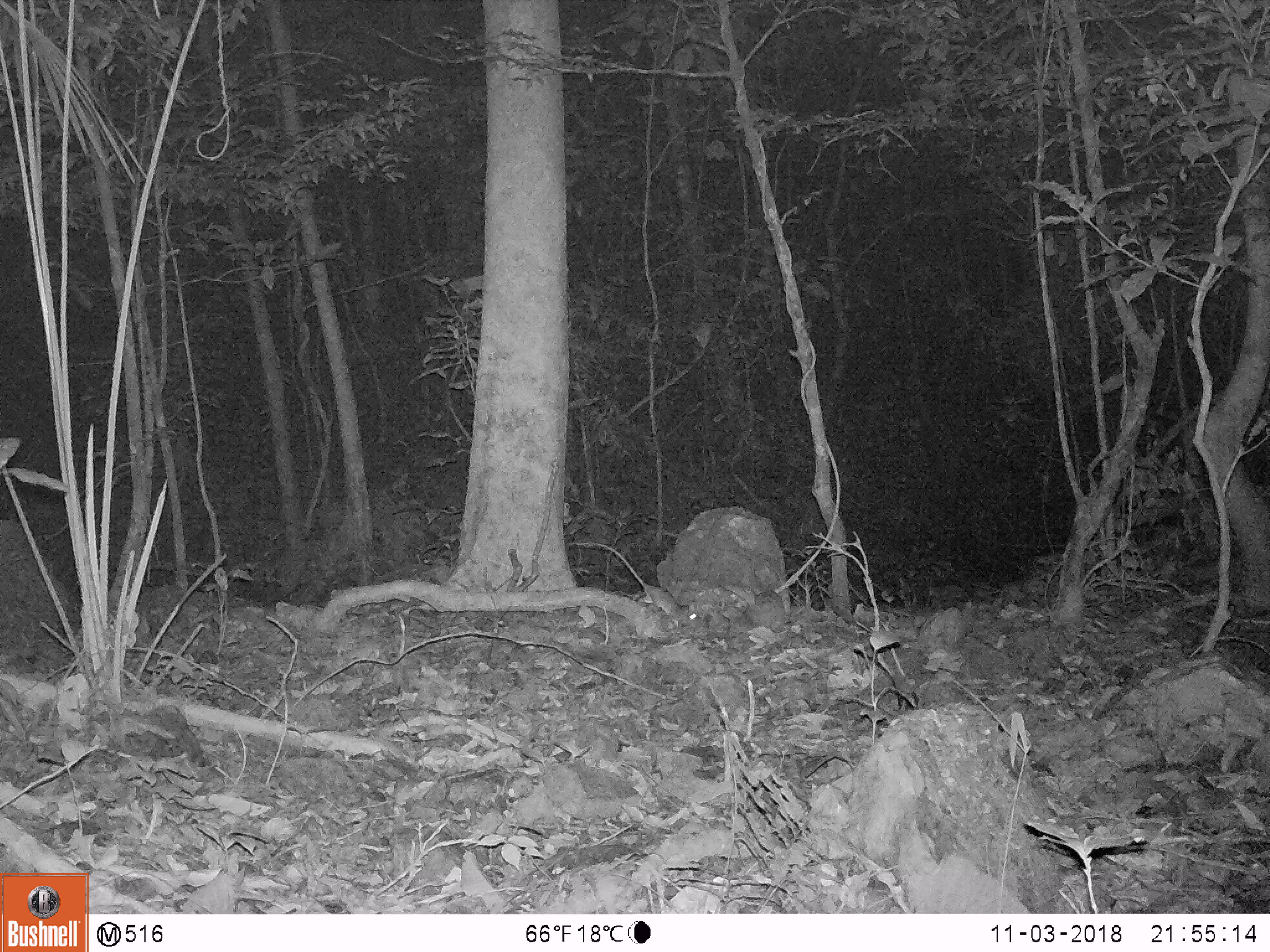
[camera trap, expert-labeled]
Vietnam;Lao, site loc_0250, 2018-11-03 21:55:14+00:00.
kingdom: Animalia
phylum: Chordata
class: Mammalia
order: Rodentia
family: Muridae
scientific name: Muridae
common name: old-world mice and rats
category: unidentified murid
Unidentified murid (old-world mice and rats) (Muridae). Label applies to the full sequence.